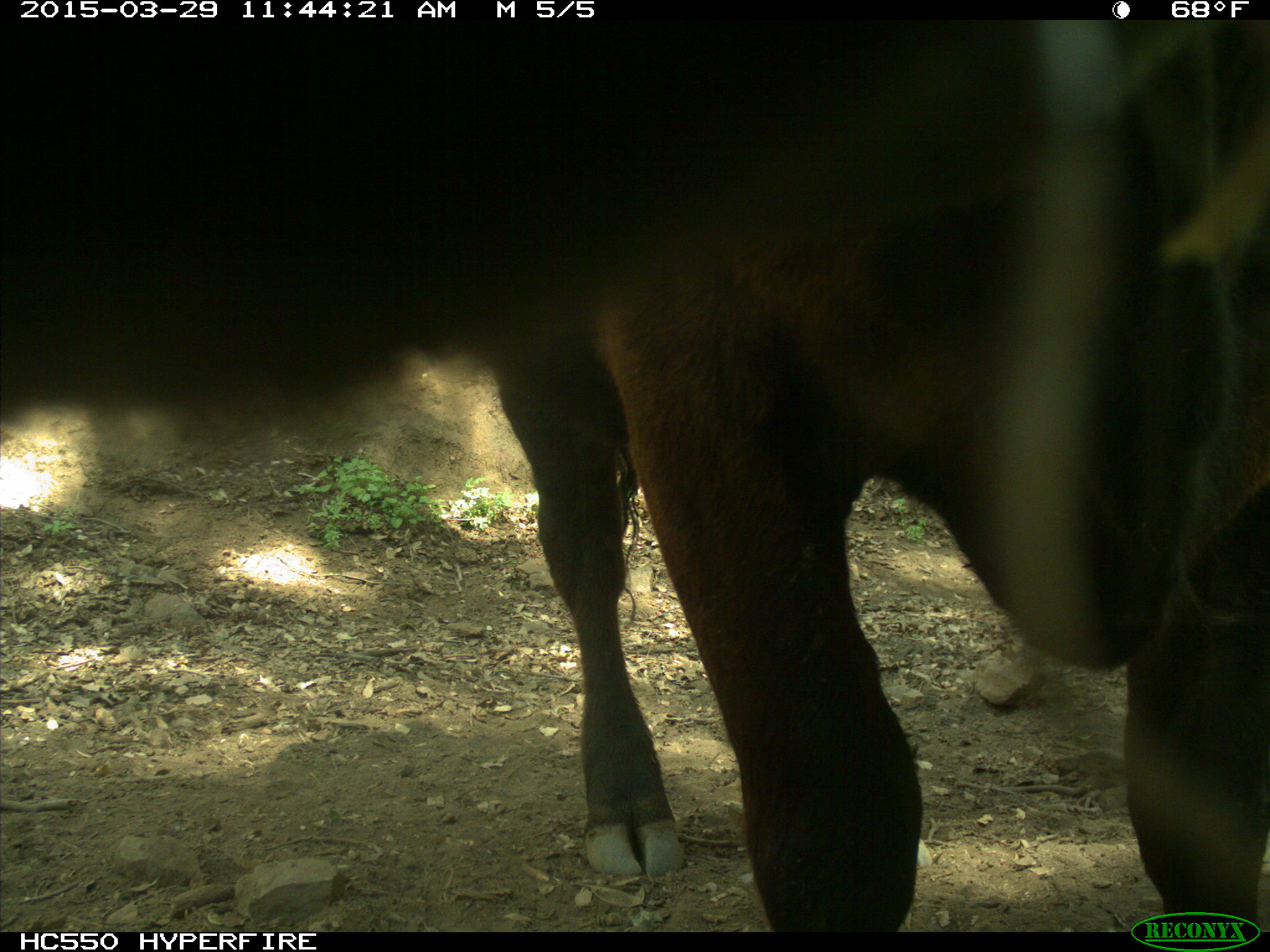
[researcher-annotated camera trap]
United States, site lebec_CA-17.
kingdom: Animalia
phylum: Chordata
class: Mammalia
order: Artiodactyla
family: Bovidae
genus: Bos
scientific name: Bos taurus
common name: domestic cow